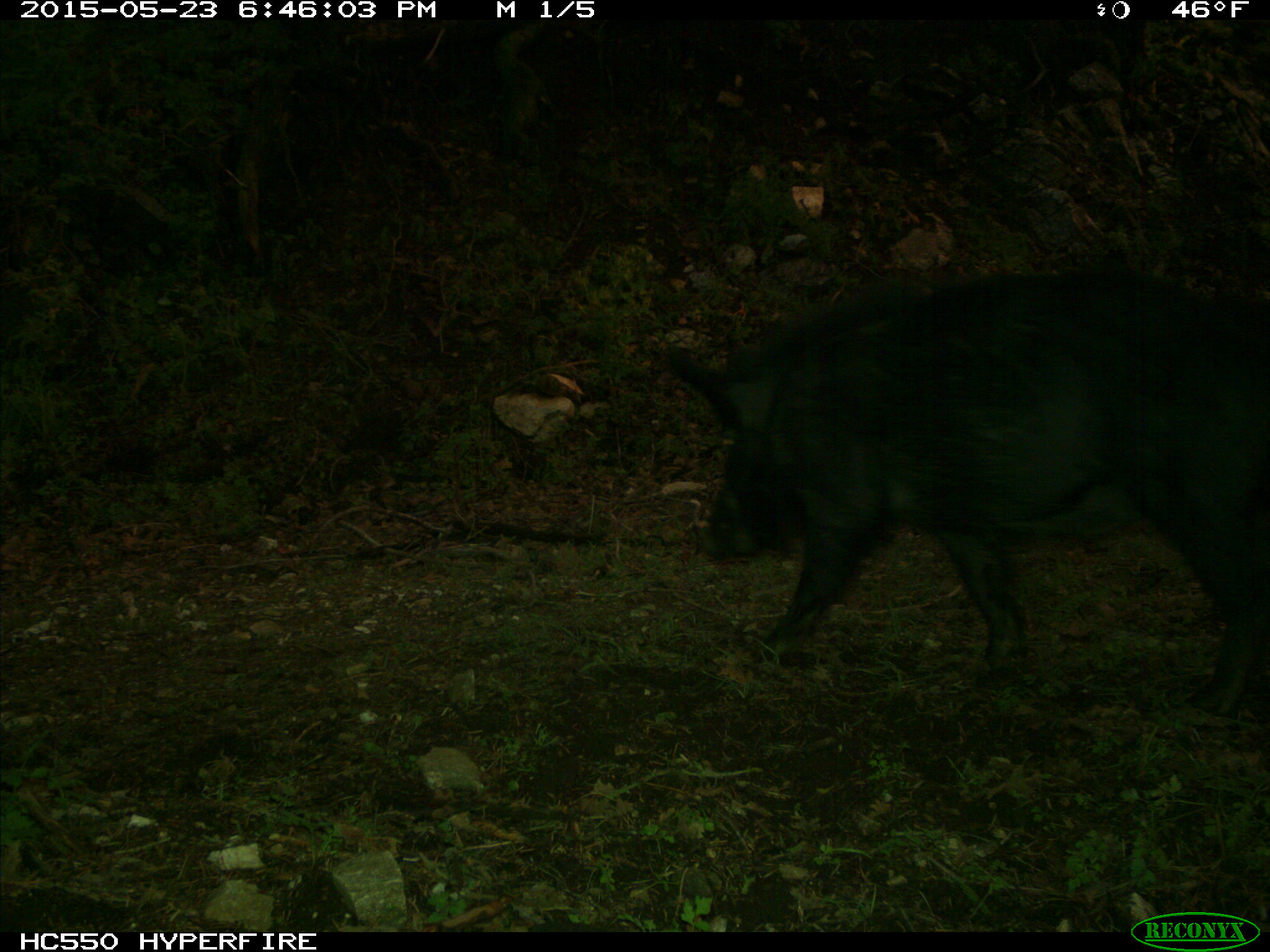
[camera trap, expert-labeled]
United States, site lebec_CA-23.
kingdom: Animalia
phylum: Chordata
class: Mammalia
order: Artiodactyla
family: Suidae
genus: Sus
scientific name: Sus scrofa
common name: wild boar